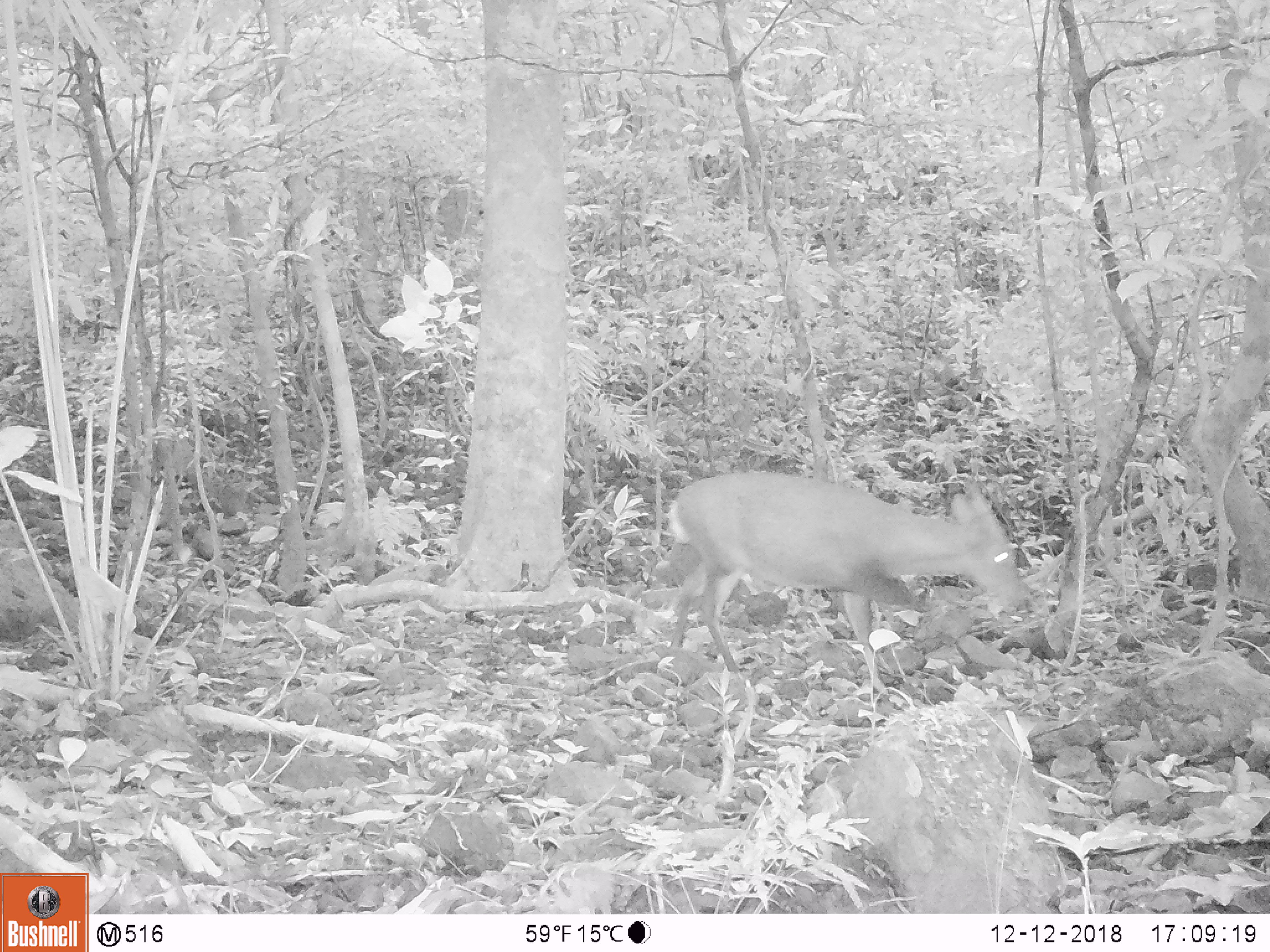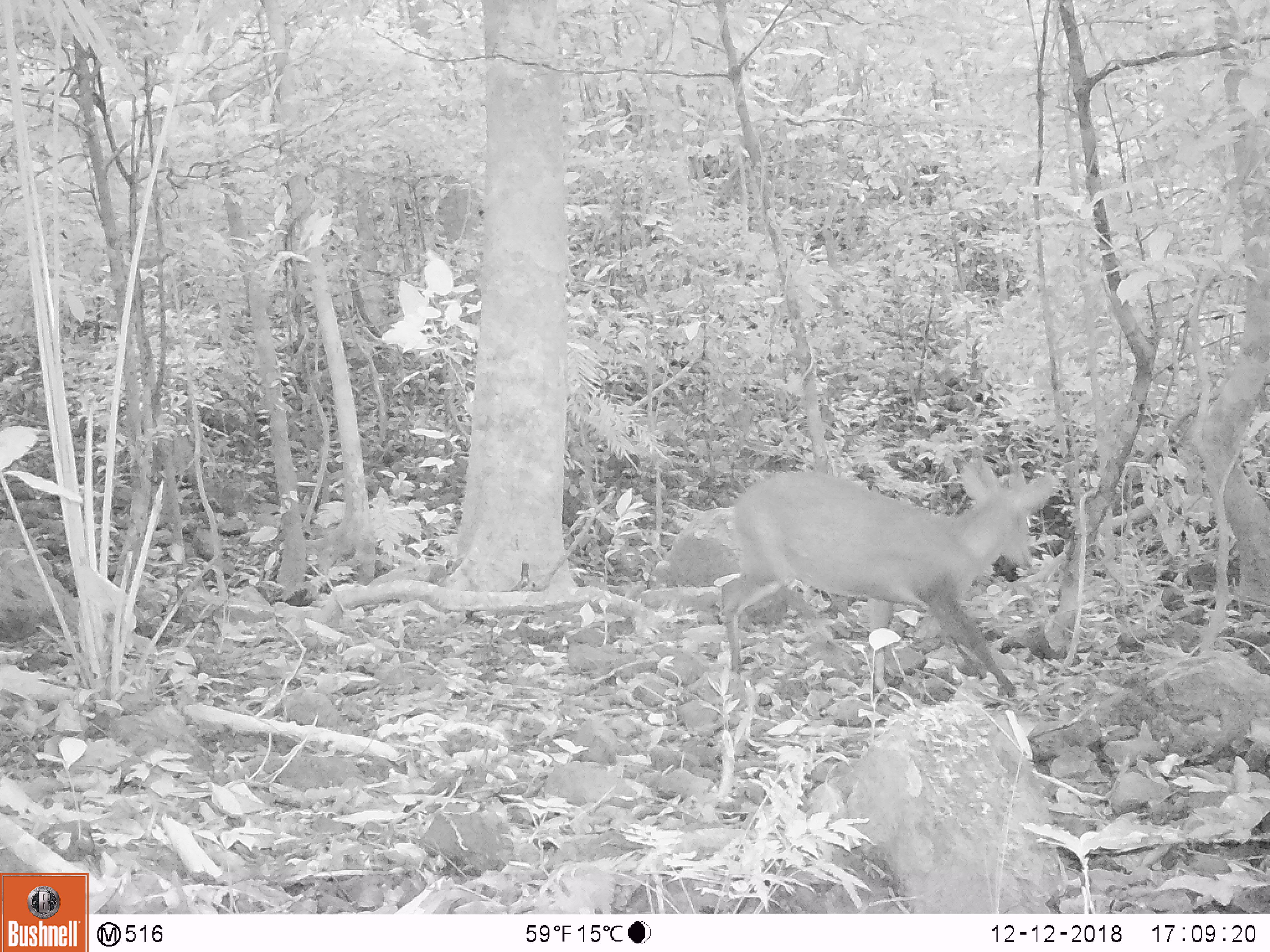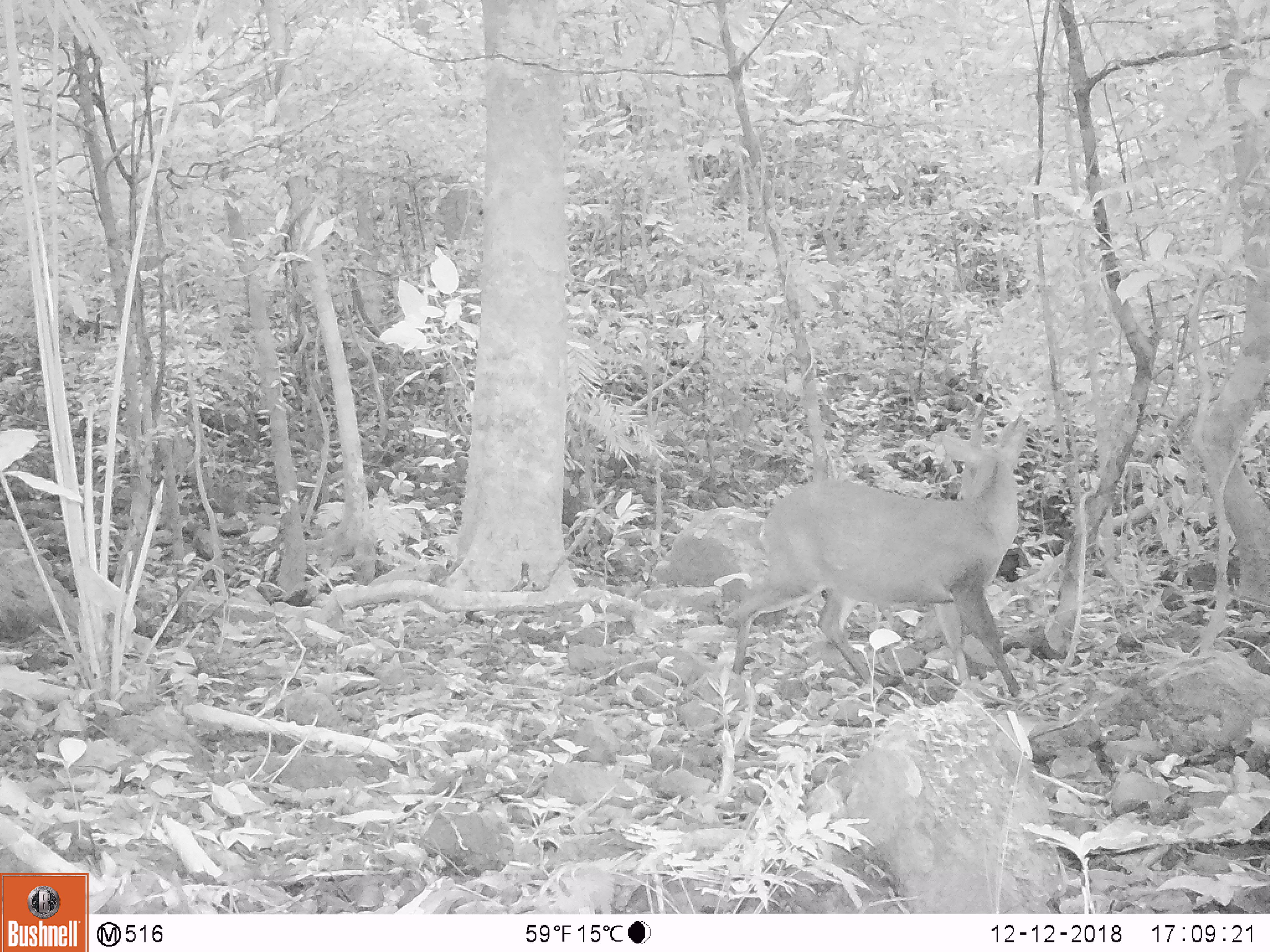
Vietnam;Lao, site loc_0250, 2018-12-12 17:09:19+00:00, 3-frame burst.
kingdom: Animalia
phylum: Chordata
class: Mammalia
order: Artiodactyla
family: Cervidae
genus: Muntiacus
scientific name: Muntiacus vuquangensis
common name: large-antlered muntjac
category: large antlered muntjac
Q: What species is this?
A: Large antlered muntjac (large-antlered muntjac) (Muntiacus vuquangensis).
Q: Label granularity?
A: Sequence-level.